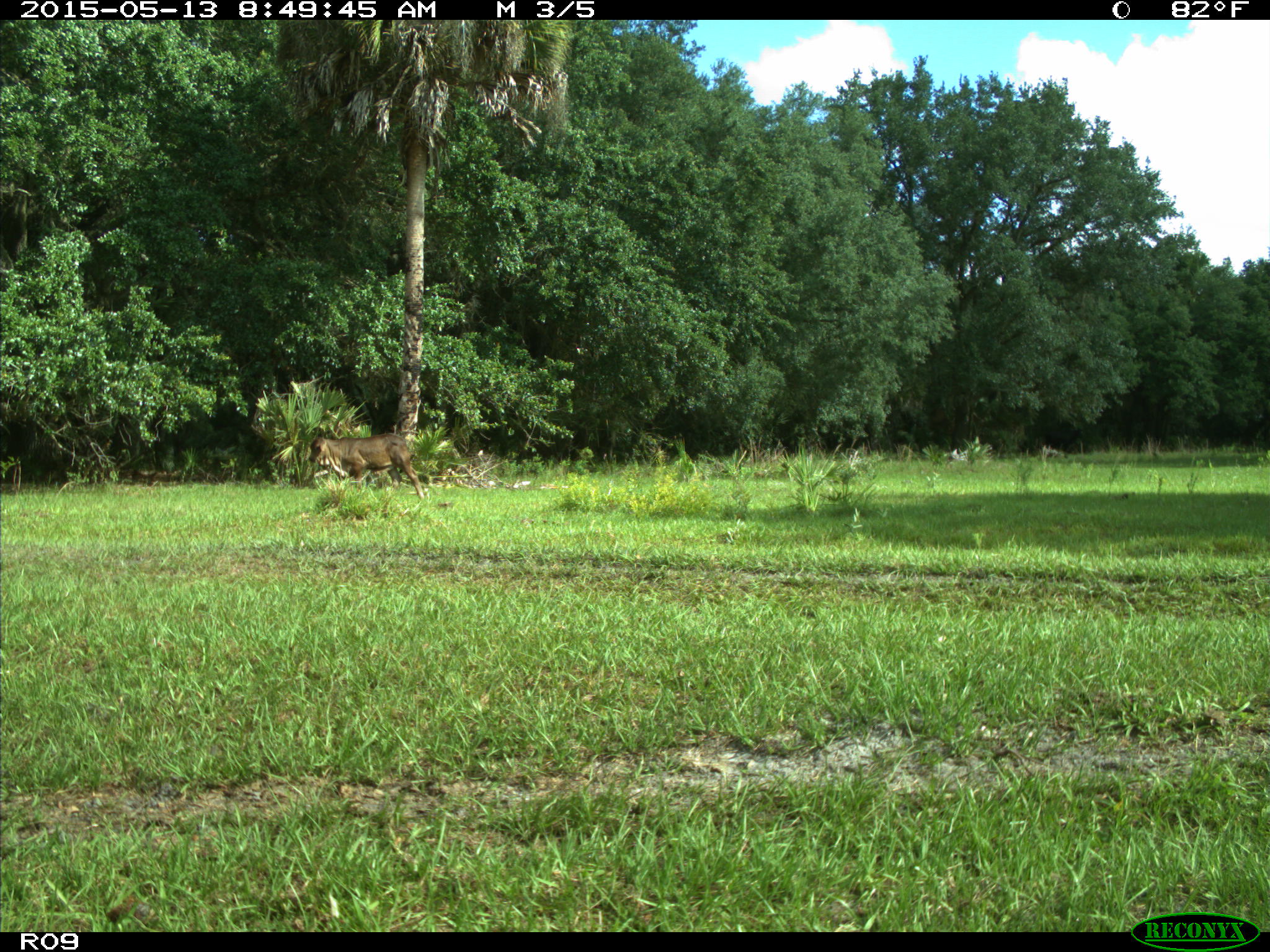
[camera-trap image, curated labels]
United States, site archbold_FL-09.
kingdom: Animalia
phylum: Chordata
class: Mammalia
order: Artiodactyla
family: Bovidae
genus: Bos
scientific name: Bos taurus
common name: domestic cow